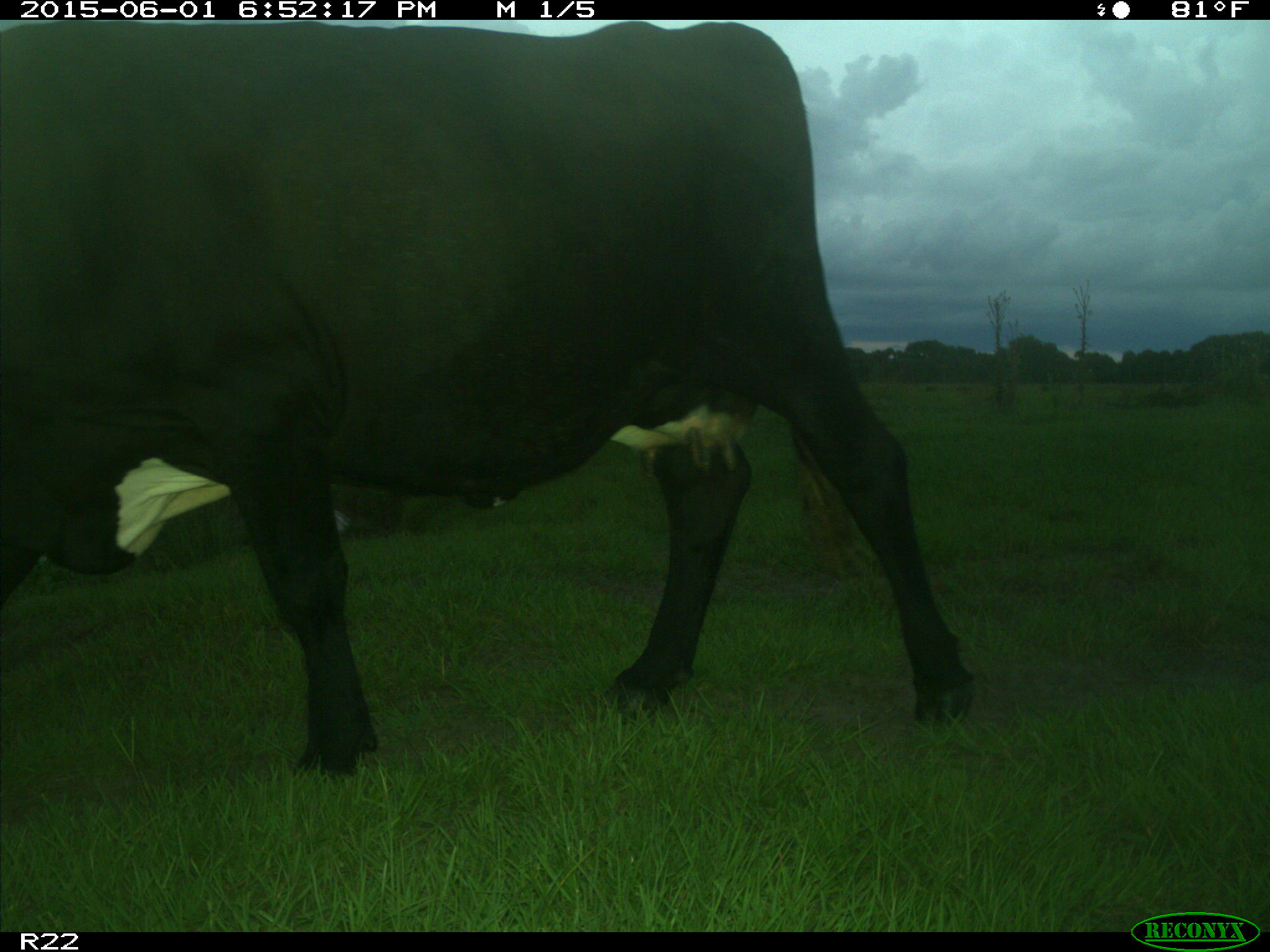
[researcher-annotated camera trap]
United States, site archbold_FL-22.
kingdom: Animalia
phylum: Chordata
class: Mammalia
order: Artiodactyla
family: Bovidae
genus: Bos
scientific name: Bos taurus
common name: domestic cow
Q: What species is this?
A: Bos taurus (domestic cow).